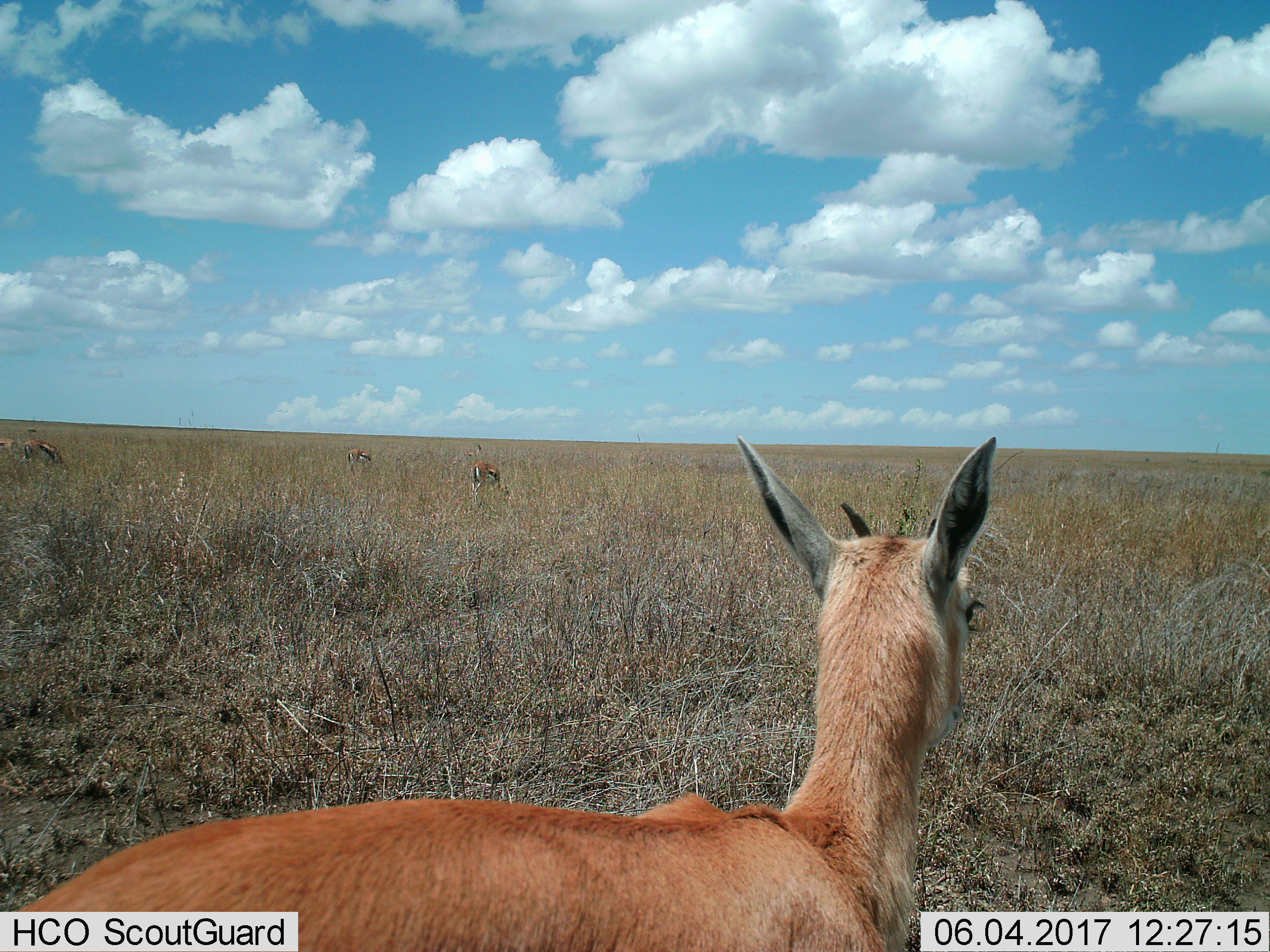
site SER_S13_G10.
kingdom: Animalia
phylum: Chordata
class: Mammalia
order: Artiodactyla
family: Bovidae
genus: Eudorcas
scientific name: Eudorcas thomsonii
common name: thomson's gazelle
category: gazellethomsons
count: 5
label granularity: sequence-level